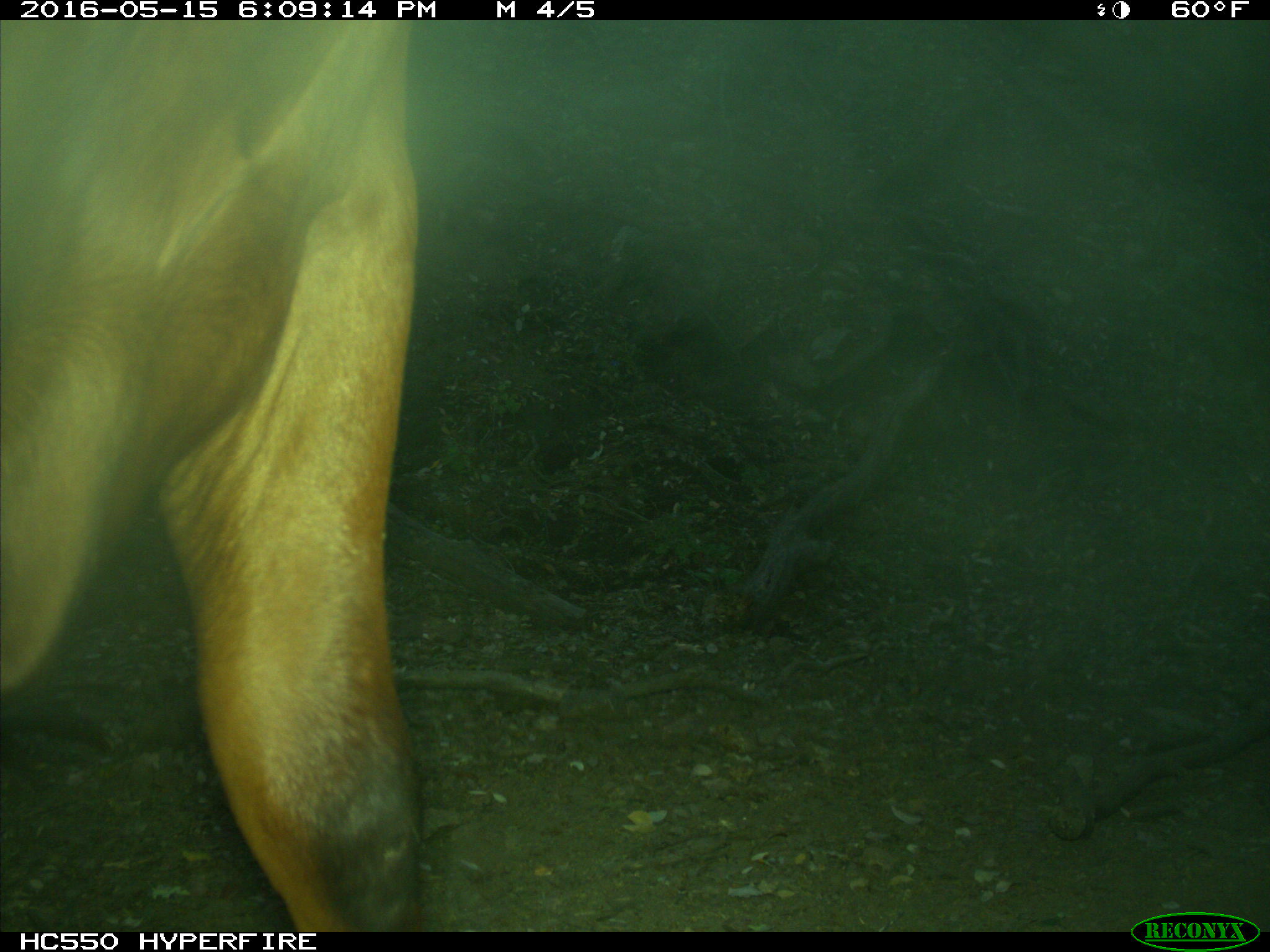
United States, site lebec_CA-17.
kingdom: Animalia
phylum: Chordata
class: Mammalia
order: Artiodactyla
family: Bovidae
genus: Bos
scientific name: Bos taurus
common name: domestic cow